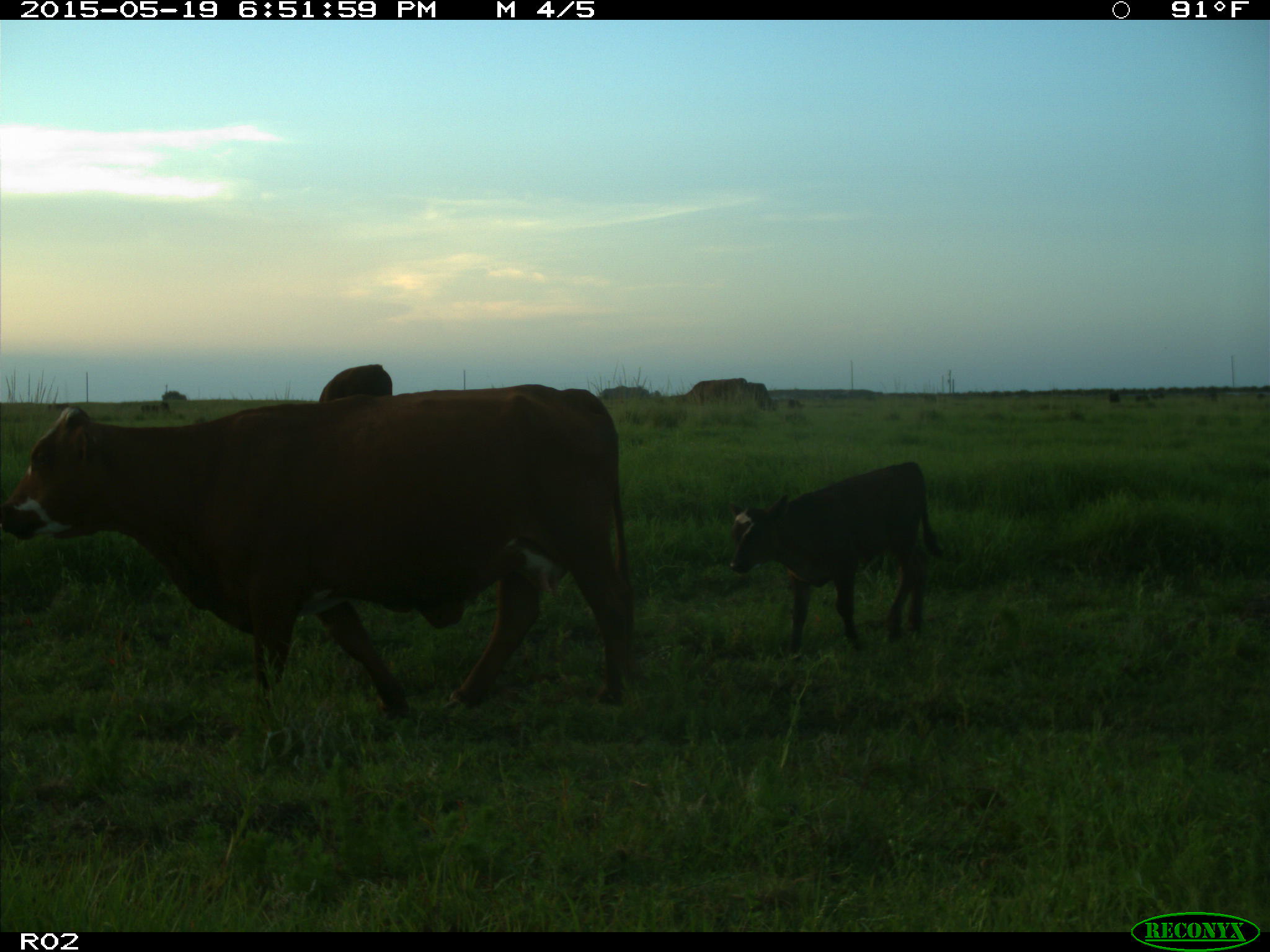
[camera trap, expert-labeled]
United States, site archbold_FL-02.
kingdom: Animalia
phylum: Chordata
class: Mammalia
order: Artiodactyla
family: Bovidae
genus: Bos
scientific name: Bos taurus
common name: domestic cow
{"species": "Bos taurus (domestic cow)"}